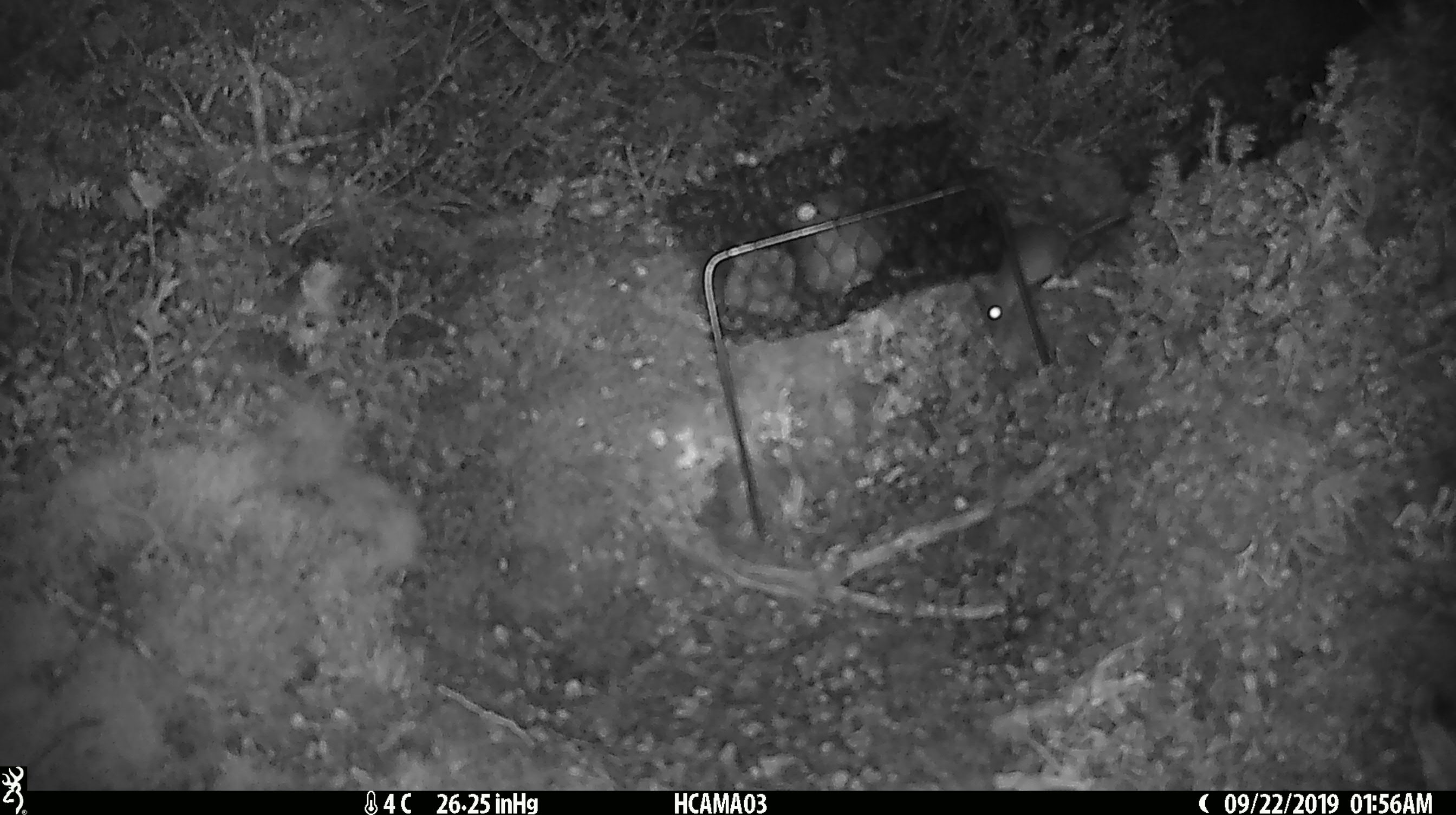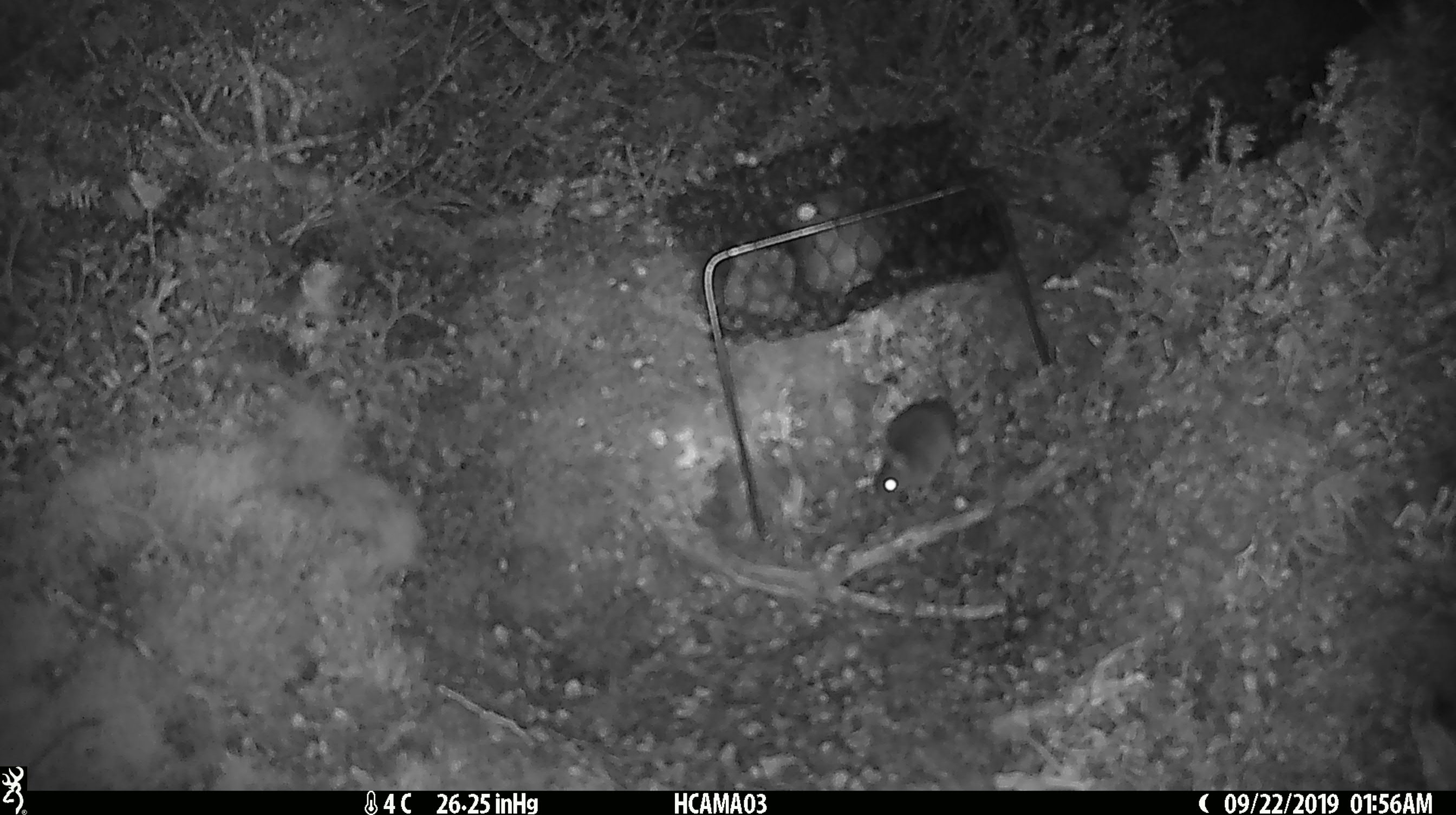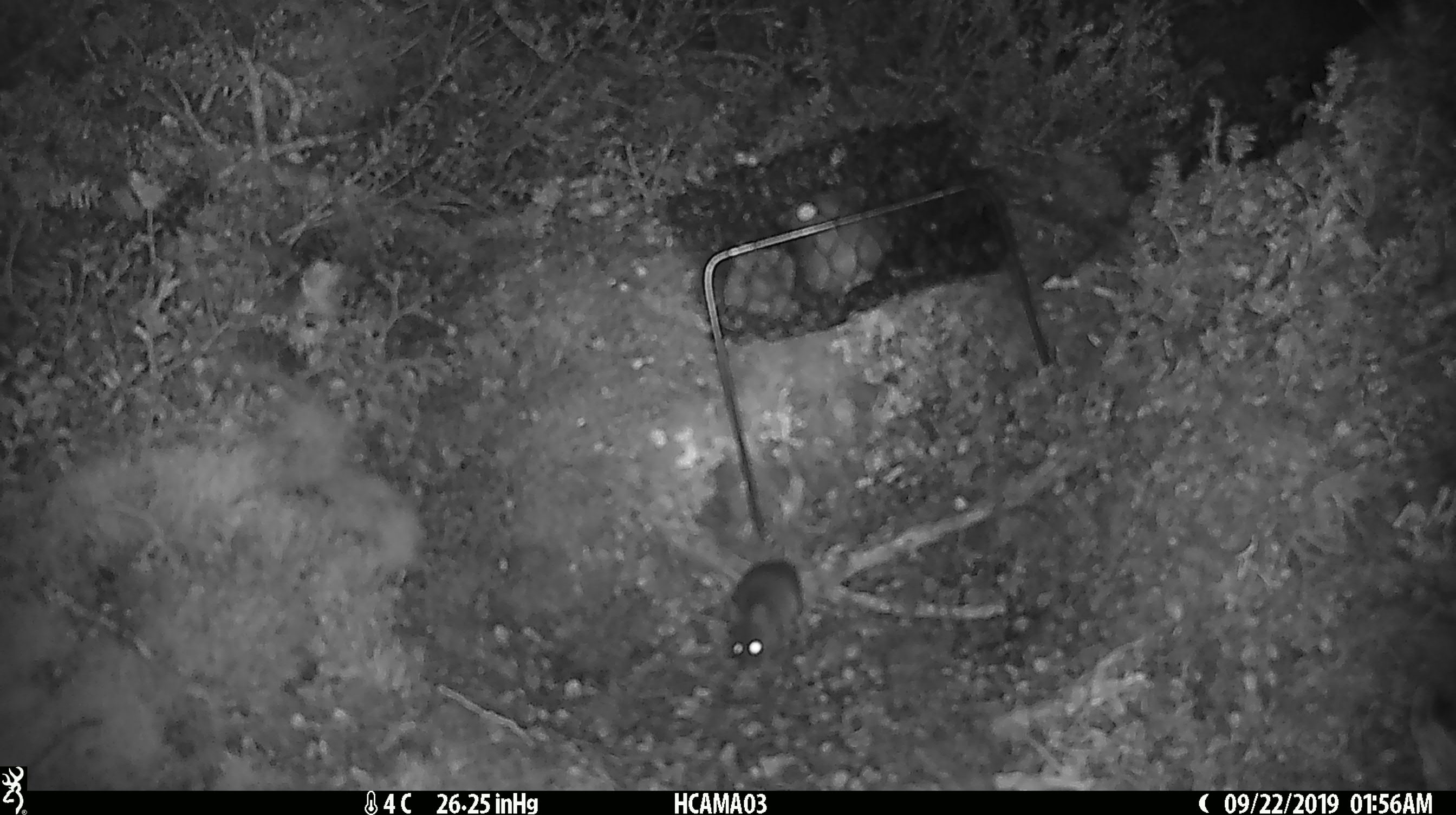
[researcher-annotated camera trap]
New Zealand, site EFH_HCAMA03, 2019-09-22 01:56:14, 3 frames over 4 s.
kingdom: Animalia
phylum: Chordata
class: Mammalia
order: Rodentia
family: Muridae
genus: Mus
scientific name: Mus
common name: mouse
Mouse (Mus).